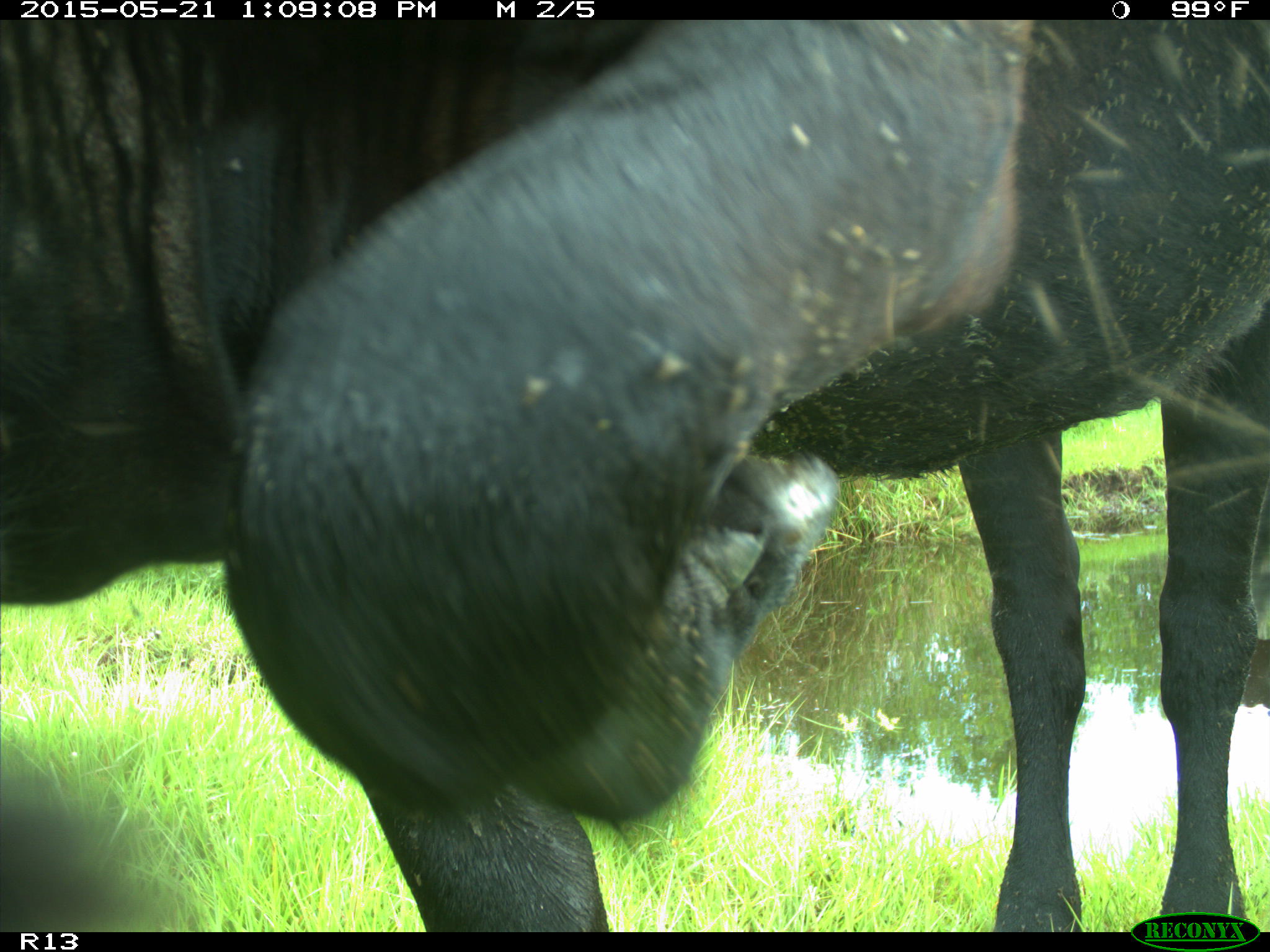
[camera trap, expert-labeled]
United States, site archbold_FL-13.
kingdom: Animalia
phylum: Chordata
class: Mammalia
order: Artiodactyla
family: Bovidae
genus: Bos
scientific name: Bos taurus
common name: domestic cow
Bos taurus (domestic cow).